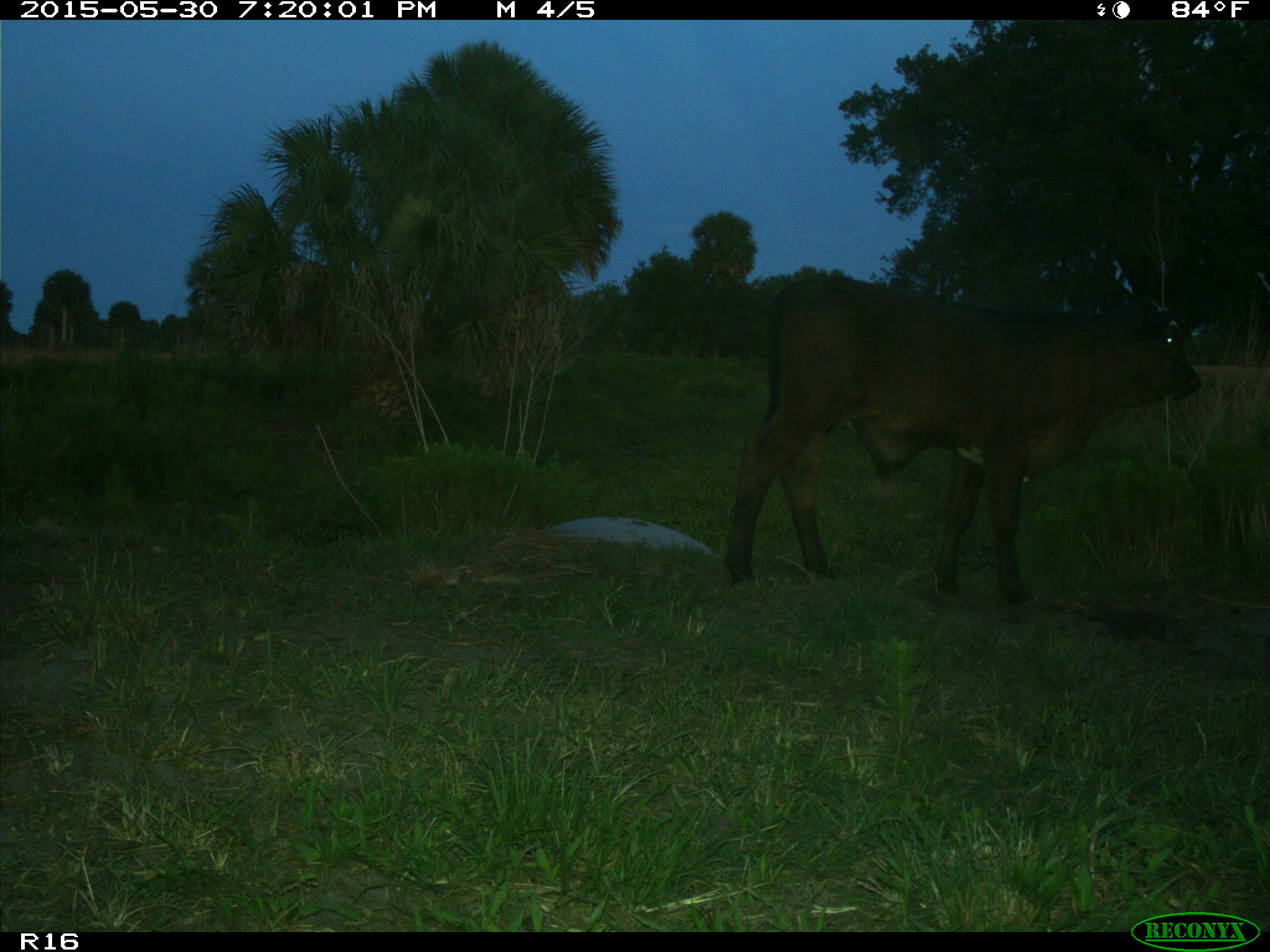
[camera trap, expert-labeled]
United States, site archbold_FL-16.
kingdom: Animalia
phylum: Chordata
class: Mammalia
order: Artiodactyla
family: Bovidae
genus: Bos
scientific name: Bos taurus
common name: domestic cow